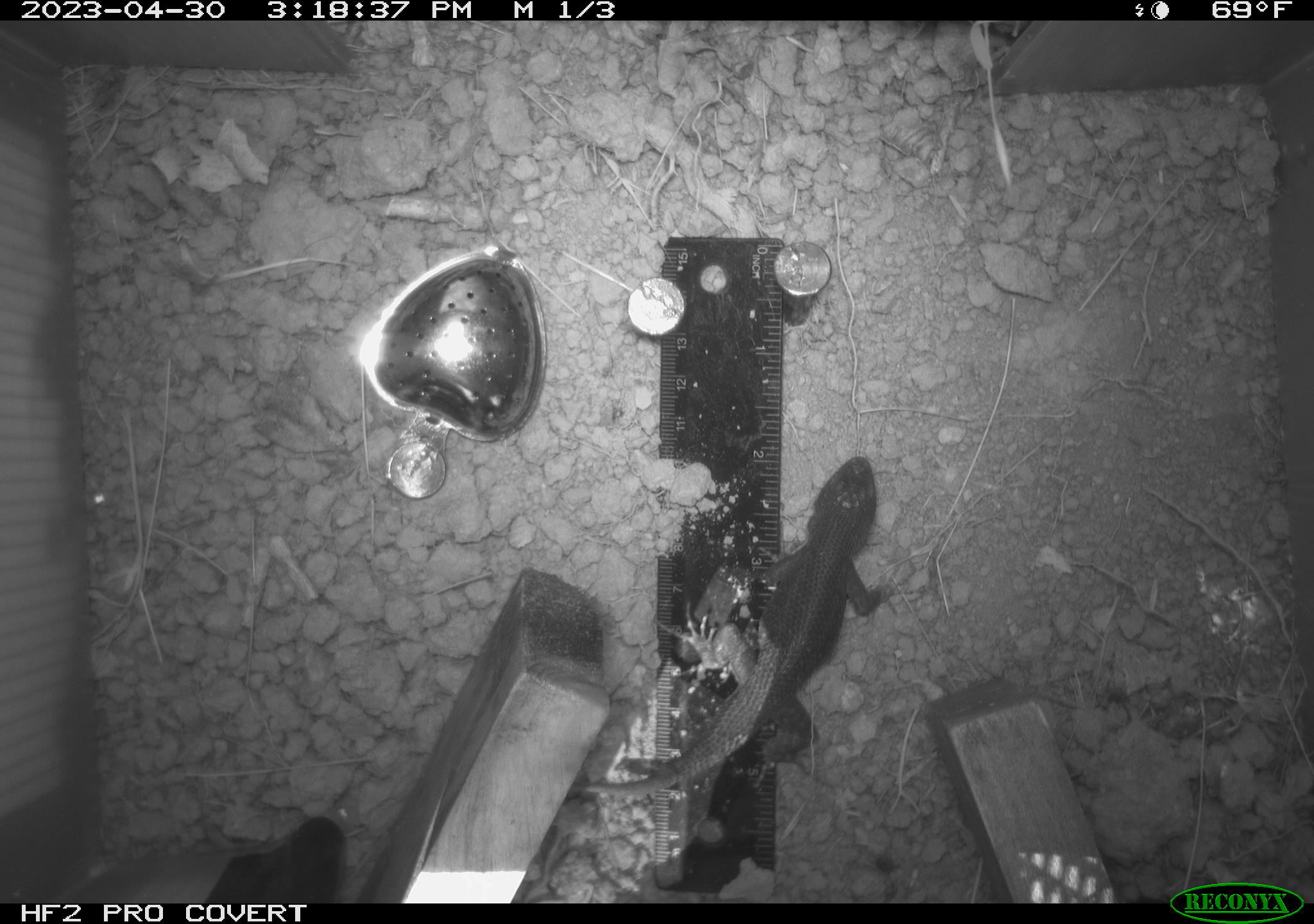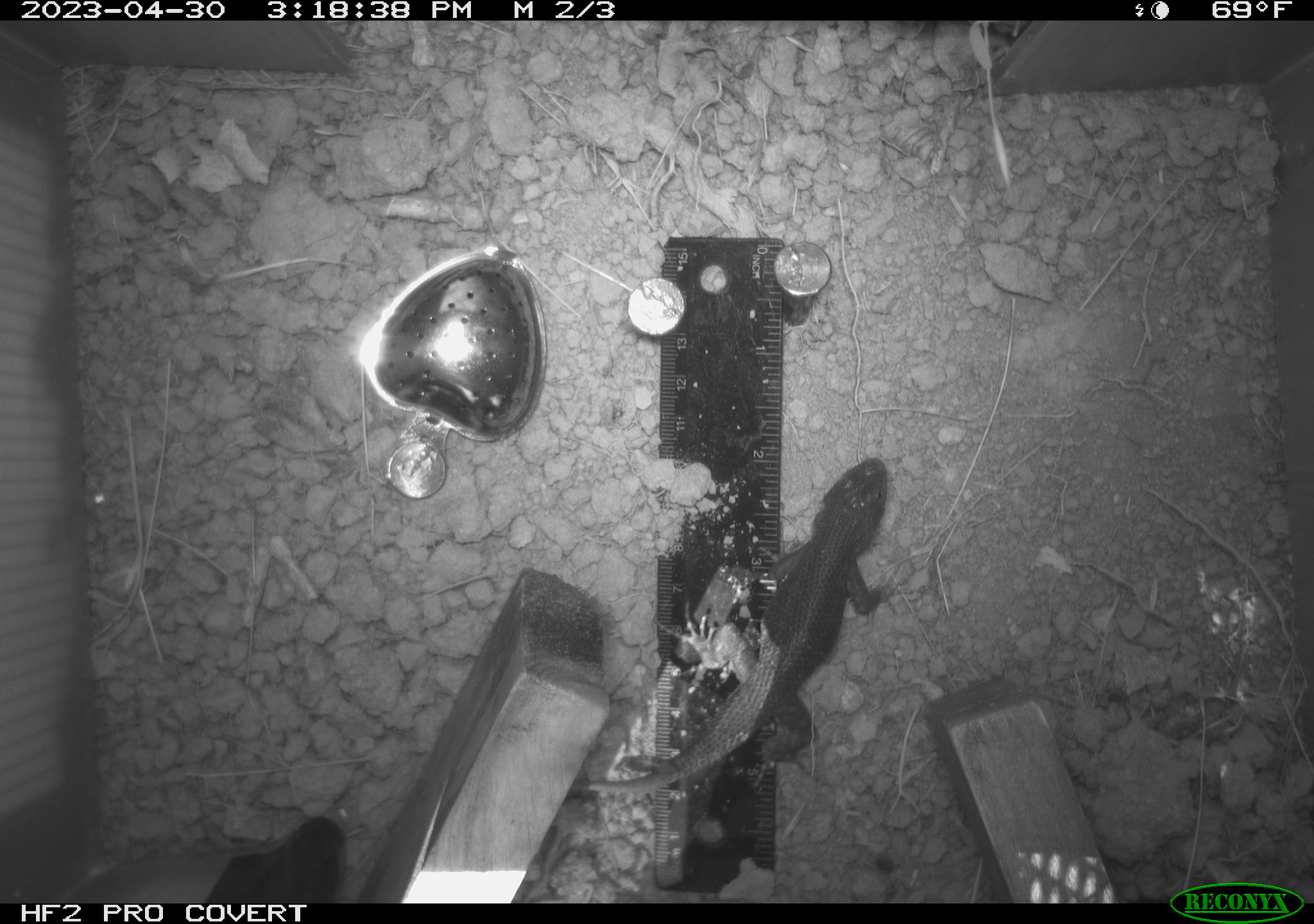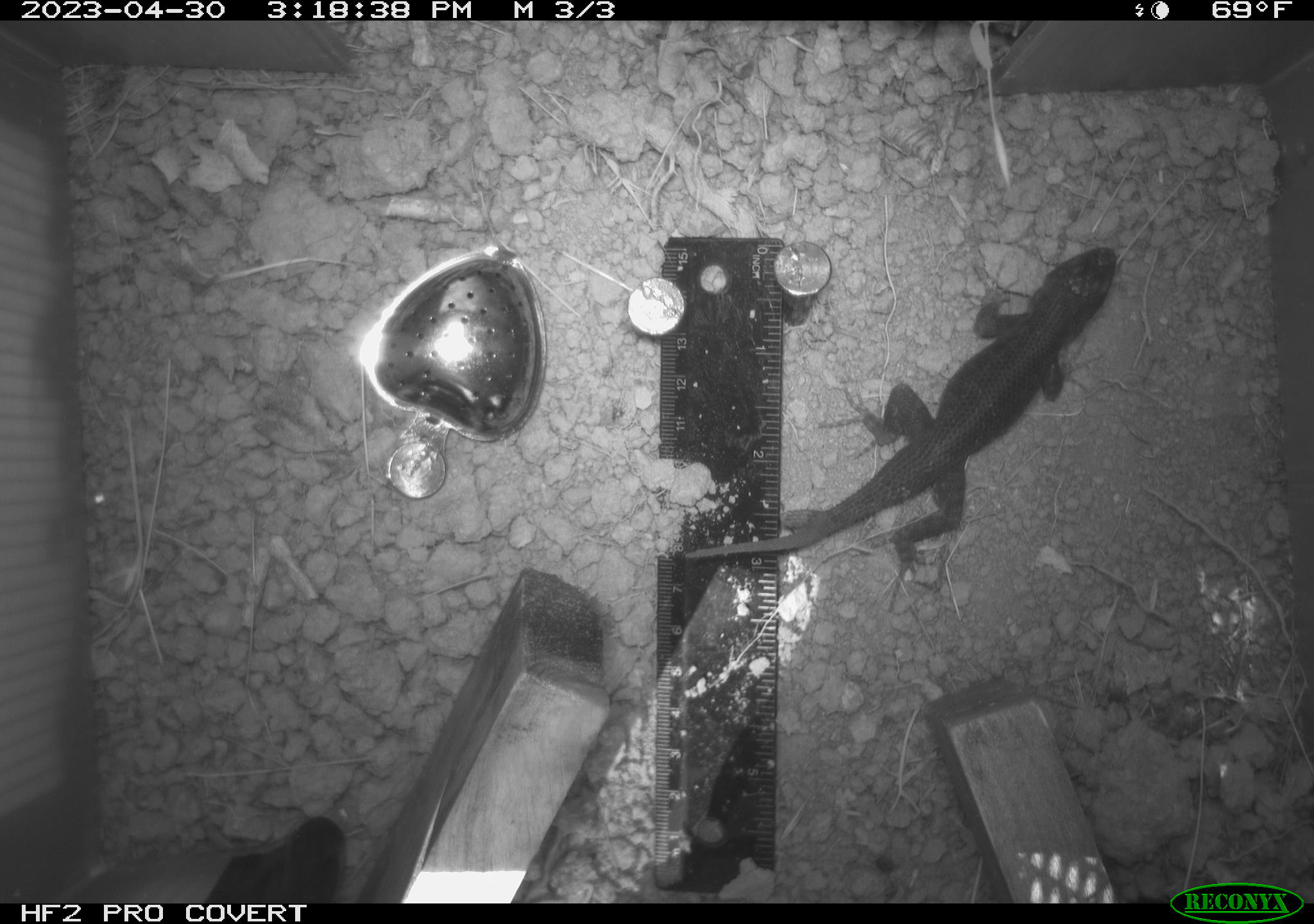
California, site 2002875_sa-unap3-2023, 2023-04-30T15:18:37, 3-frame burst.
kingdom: Animalia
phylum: Chordata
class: Reptilia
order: Squamata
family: Phrynosomatidae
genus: Sceloporus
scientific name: Sceloporus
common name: spiny lizards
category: sceloporus species